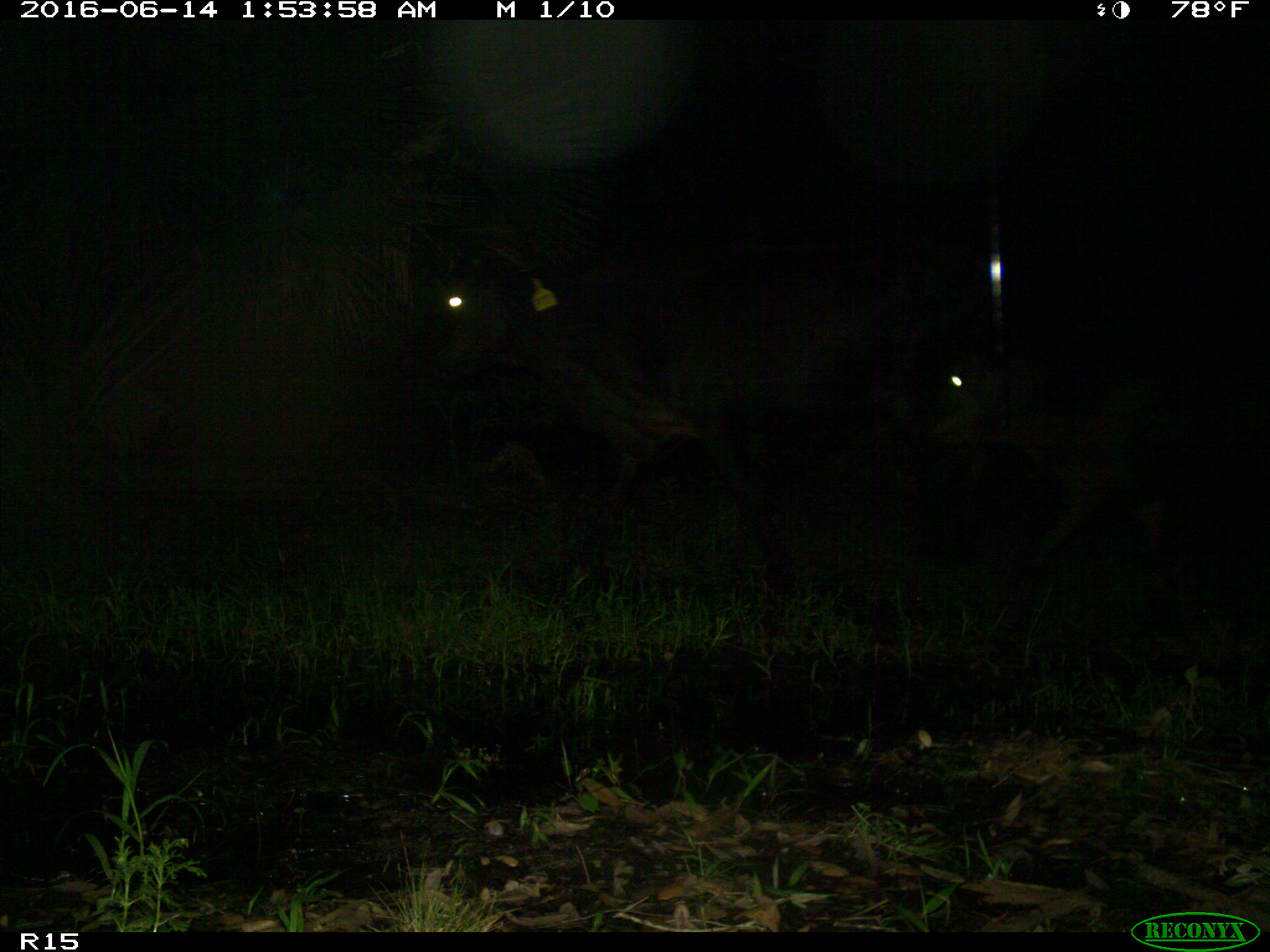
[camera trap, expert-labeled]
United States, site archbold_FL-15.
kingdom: Animalia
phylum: Chordata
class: Mammalia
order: Artiodactyla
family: Bovidae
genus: Bos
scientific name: Bos taurus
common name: domestic cow